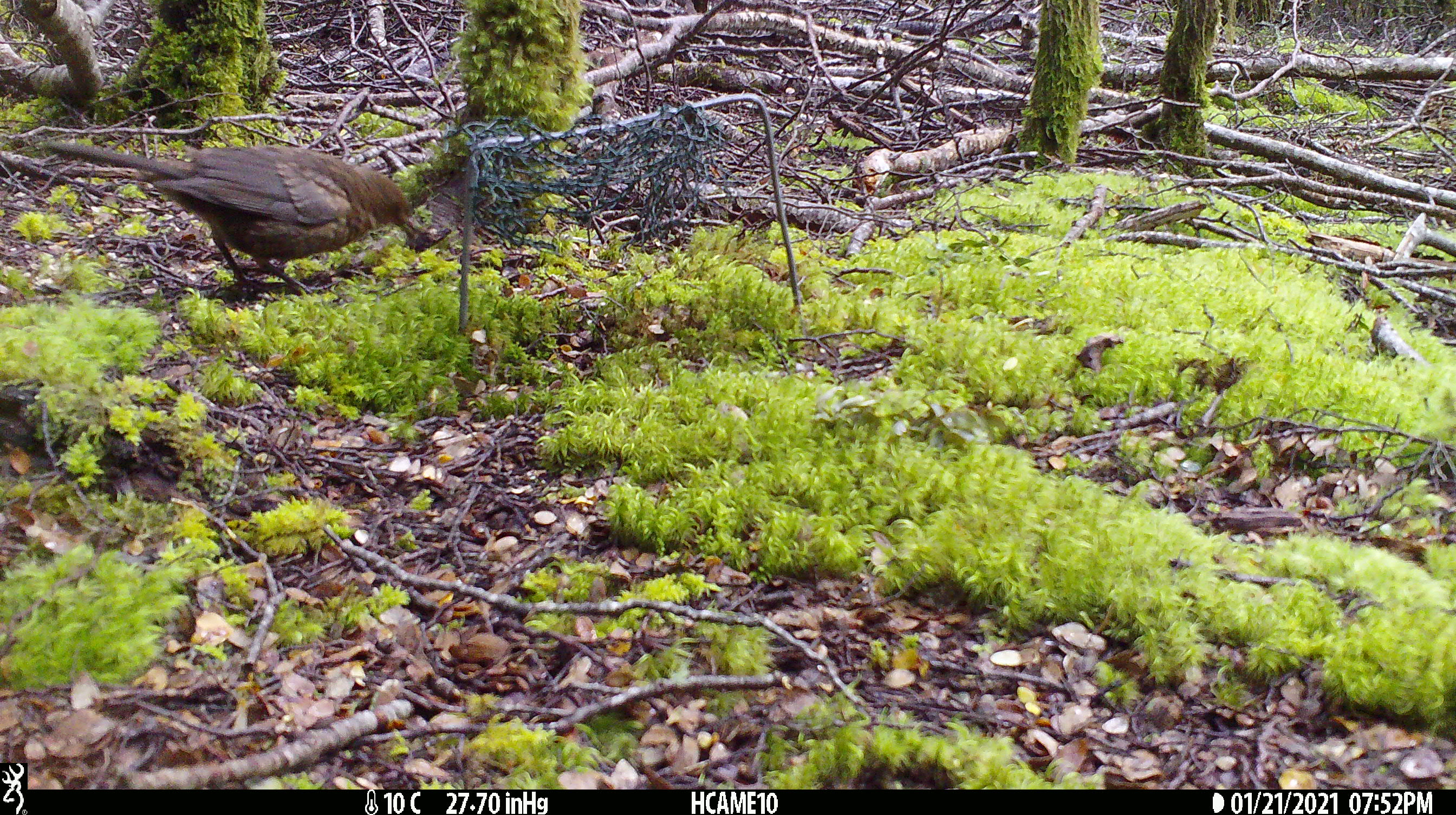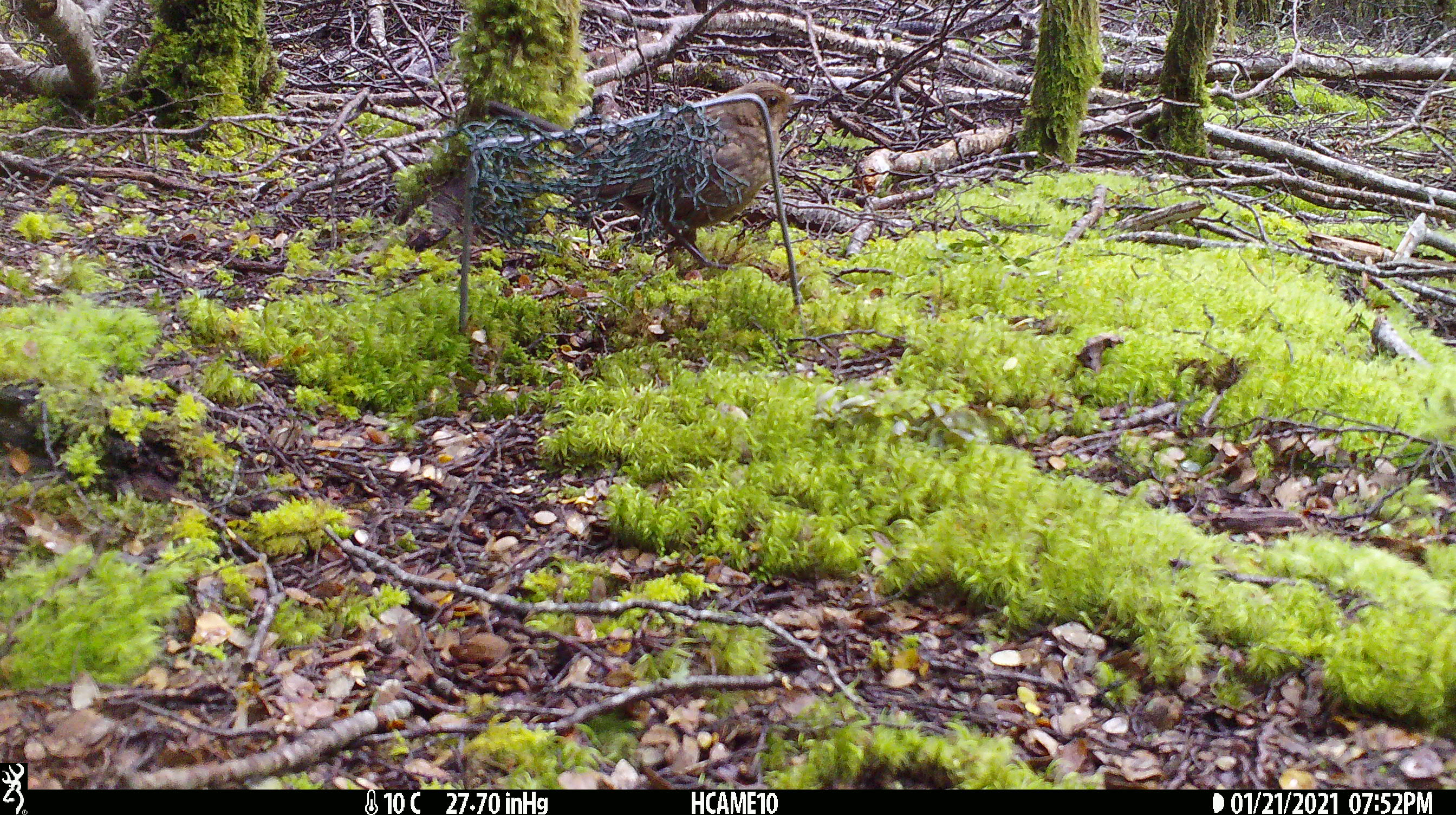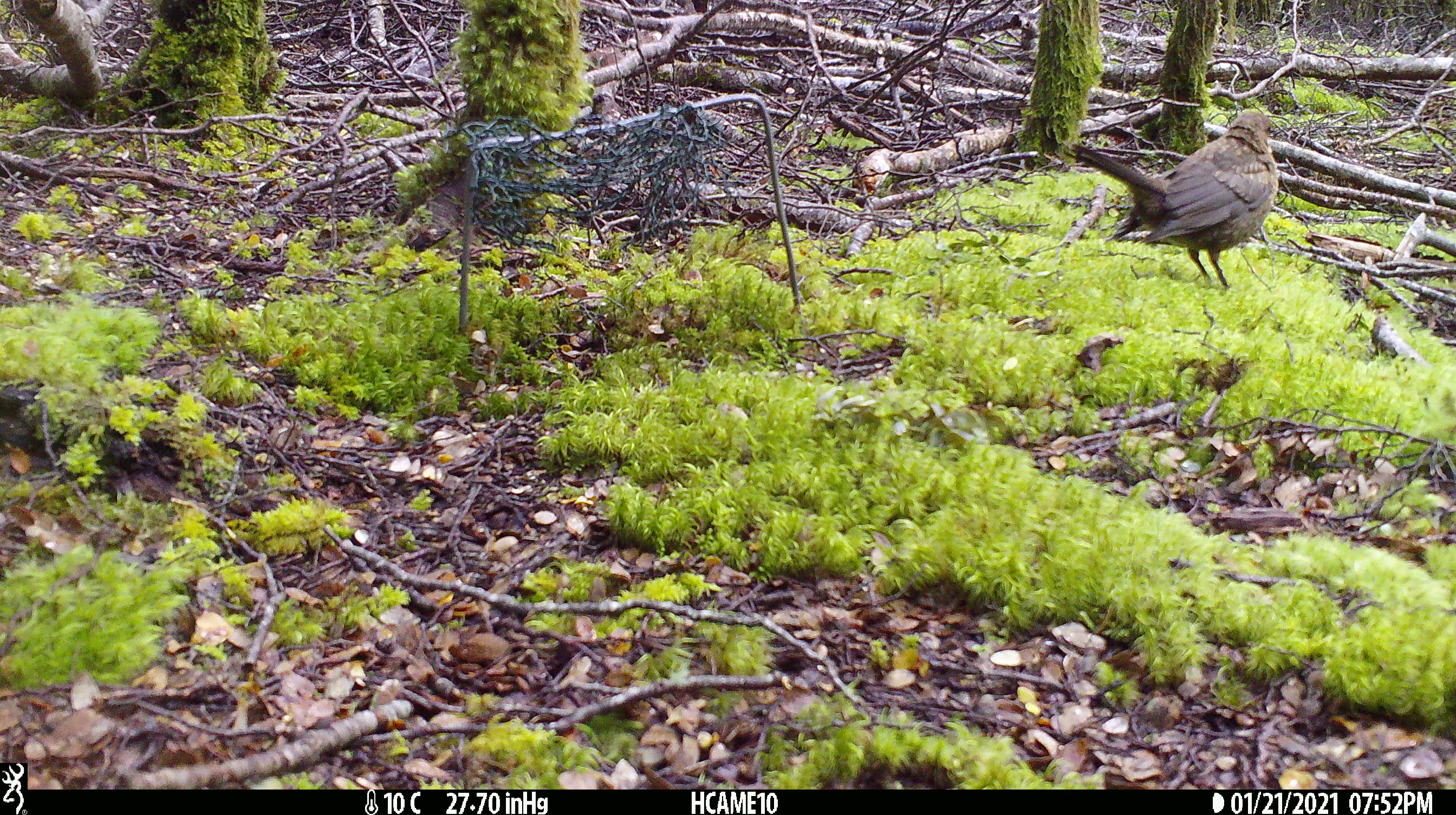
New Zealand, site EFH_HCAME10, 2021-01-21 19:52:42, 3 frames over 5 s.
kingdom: Animalia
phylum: Chordata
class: Aves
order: Passeriformes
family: Turdidae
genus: Turdus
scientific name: Turdus merula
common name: eurasian blackbird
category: blackbird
Blackbird (eurasian blackbird) (Turdus merula).